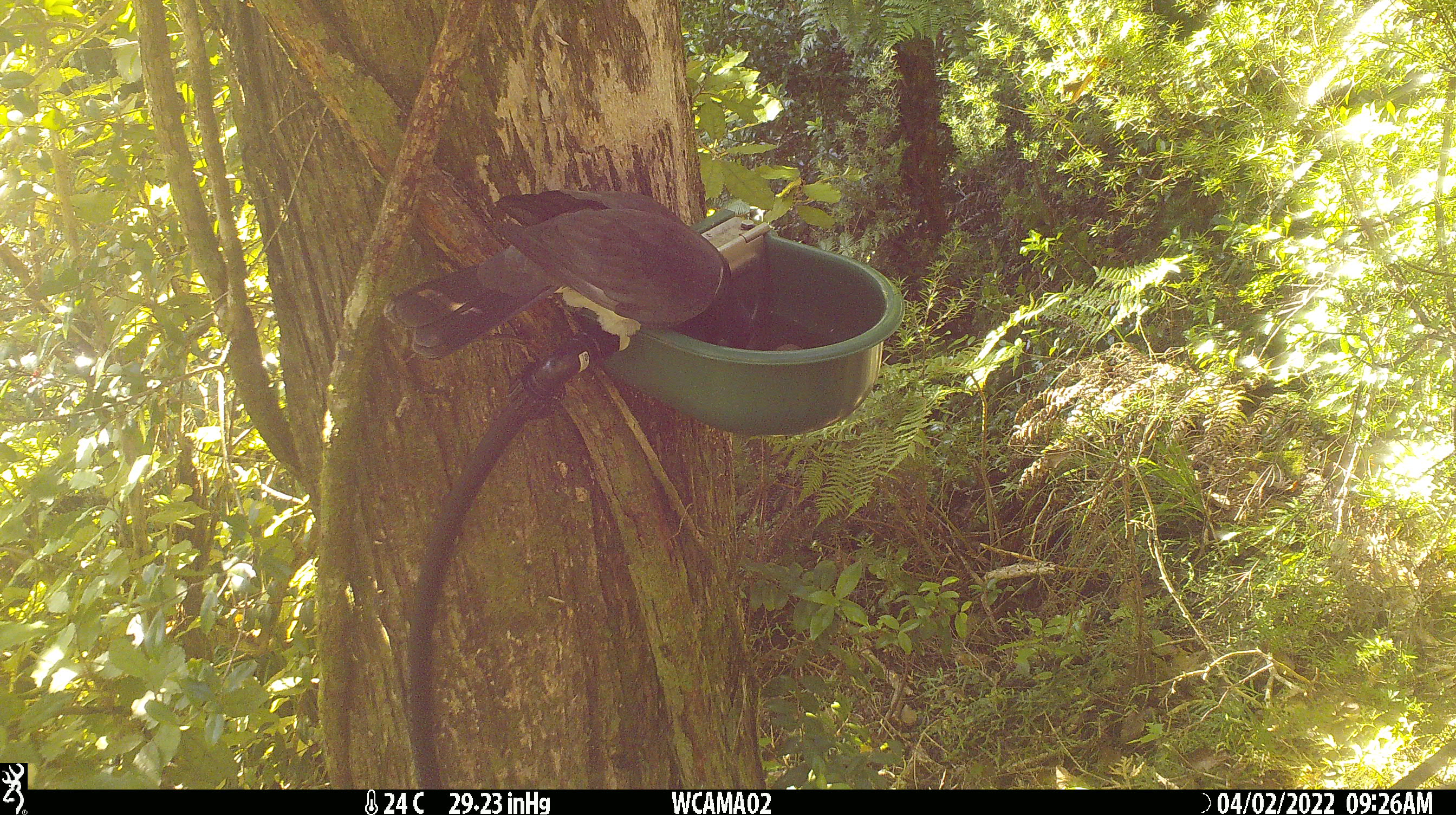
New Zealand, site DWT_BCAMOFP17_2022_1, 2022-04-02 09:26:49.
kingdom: Animalia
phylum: Chordata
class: Aves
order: Columbiformes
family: Columbidae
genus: Hemiphaga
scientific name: Hemiphaga novaeseelandiae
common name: new zealand pigeon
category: kereru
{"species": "kereru (new zealand pigeon) (Hemiphaga novaeseelandiae)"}